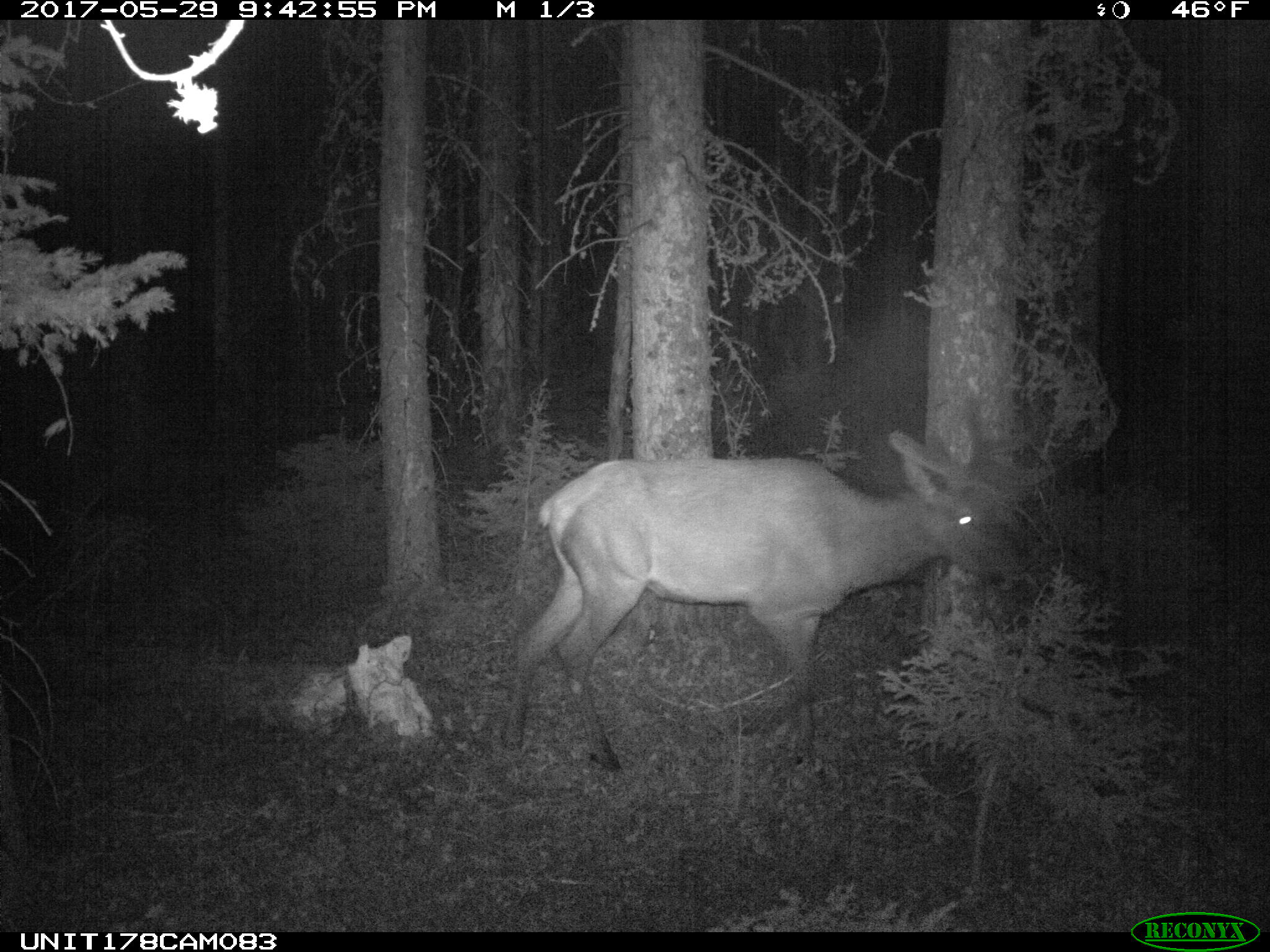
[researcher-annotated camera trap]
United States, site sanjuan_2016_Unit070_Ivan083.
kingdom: Animalia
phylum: Chordata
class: Mammalia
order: Artiodactyla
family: Cervidae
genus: Cervus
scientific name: Cervus elaphus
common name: red deer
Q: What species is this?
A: Cervus elaphus (red deer).